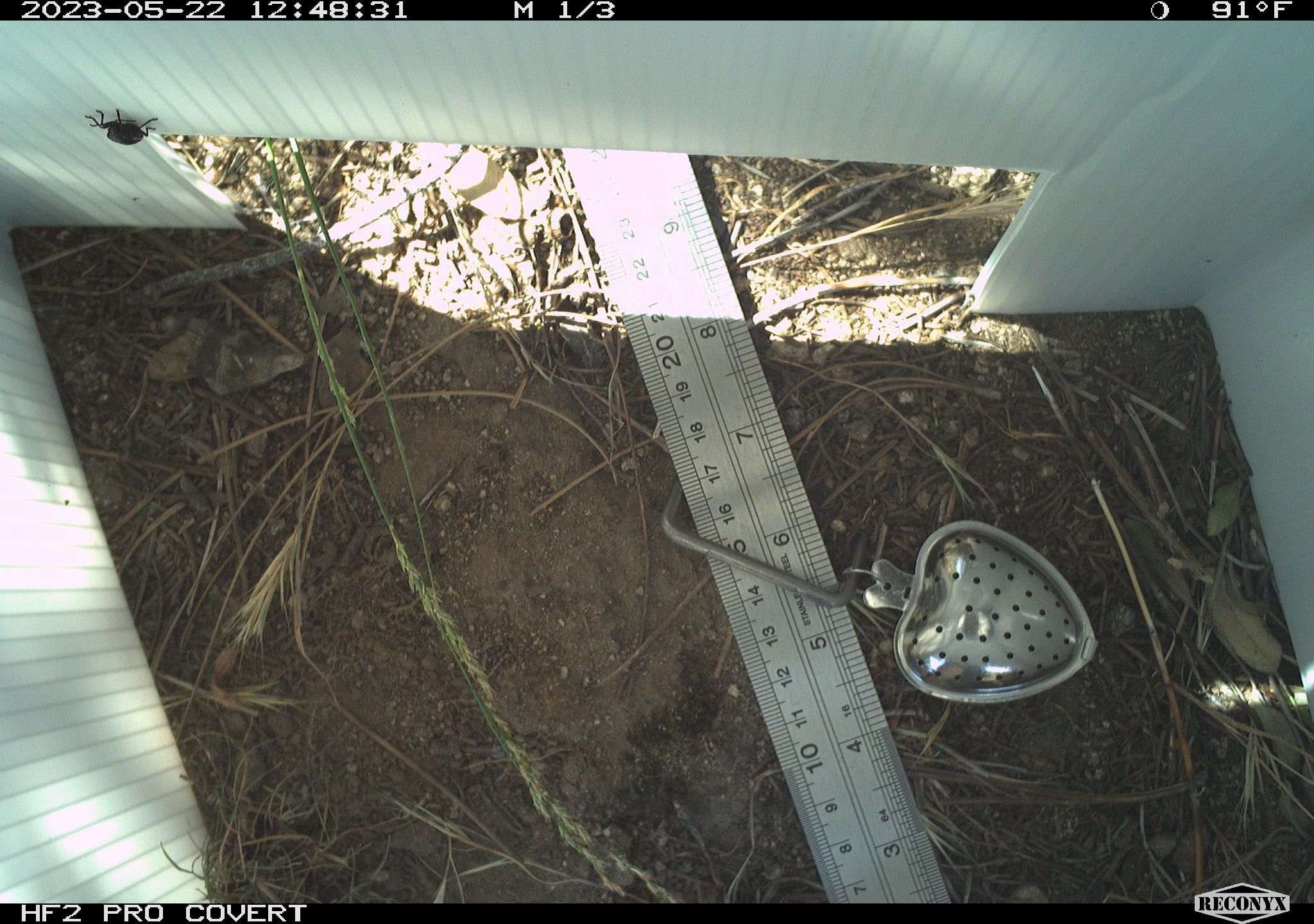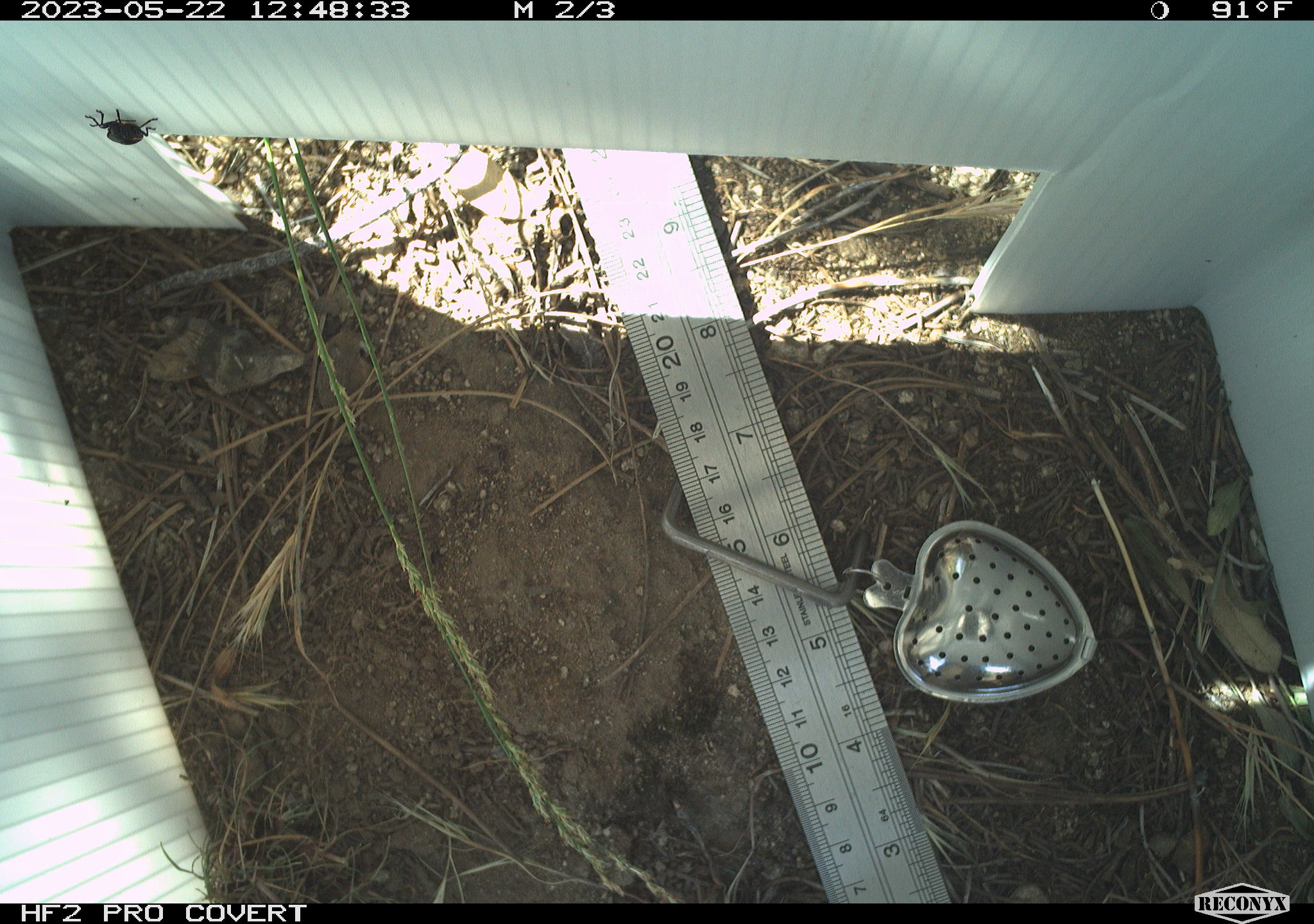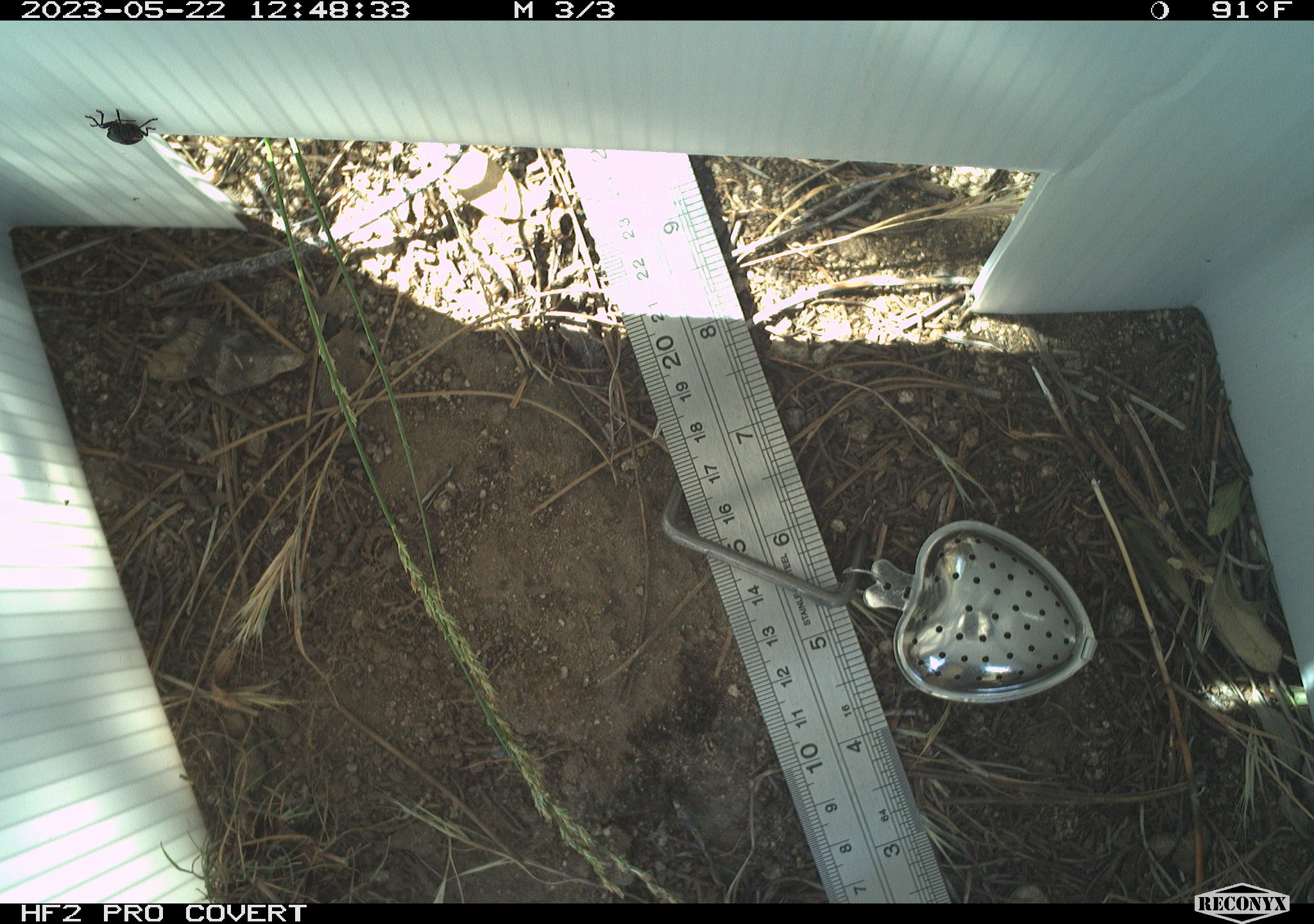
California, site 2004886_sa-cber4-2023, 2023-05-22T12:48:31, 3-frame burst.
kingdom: Animalia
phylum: Arthropoda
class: Insecta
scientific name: Insecta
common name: insect